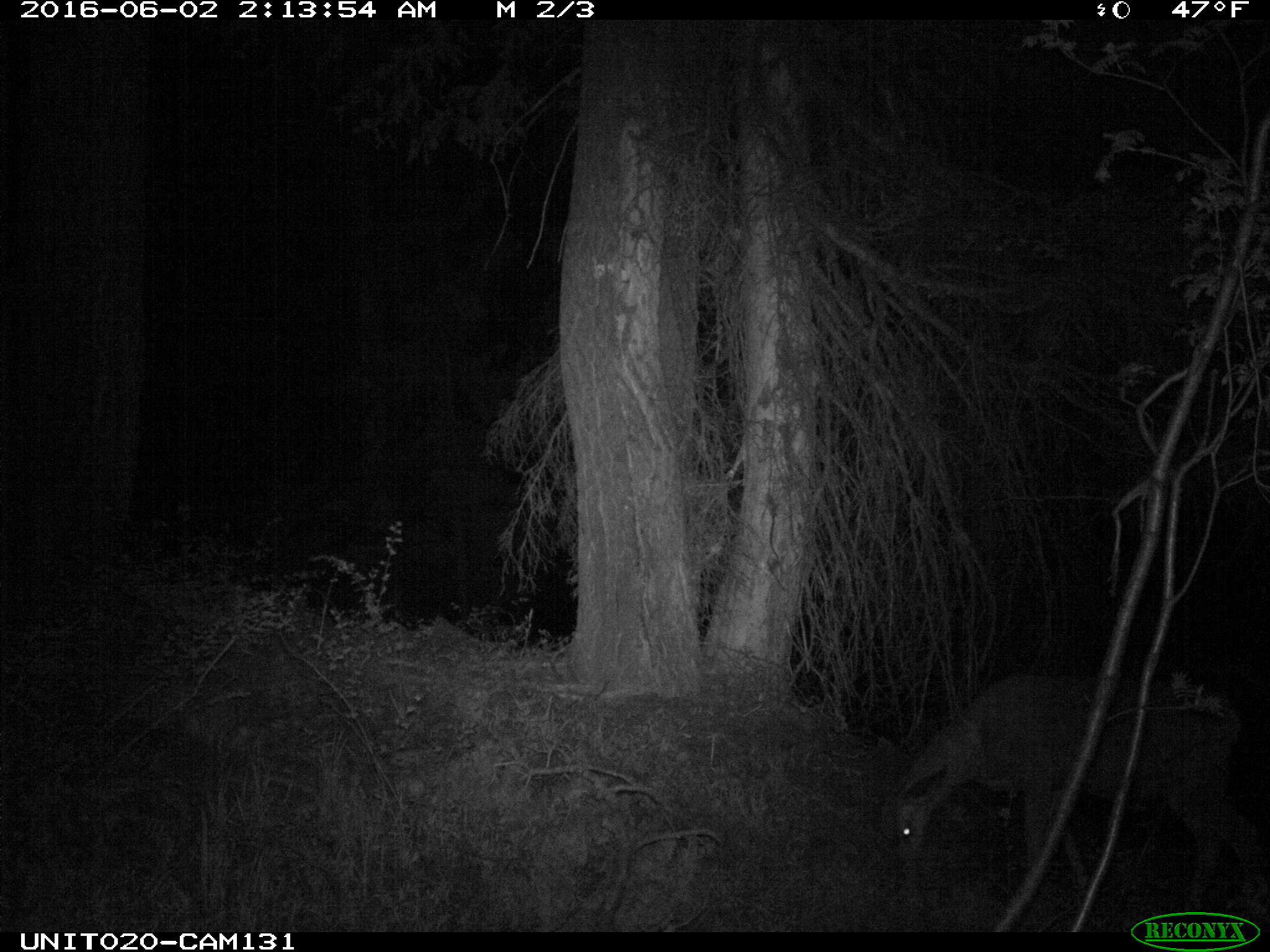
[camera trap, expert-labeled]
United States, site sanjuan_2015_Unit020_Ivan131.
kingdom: Animalia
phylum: Chordata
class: Mammalia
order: Artiodactyla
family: Cervidae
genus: Odocoileus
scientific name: Odocoileus hemionus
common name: mule deer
Odocoileus hemionus (mule deer).